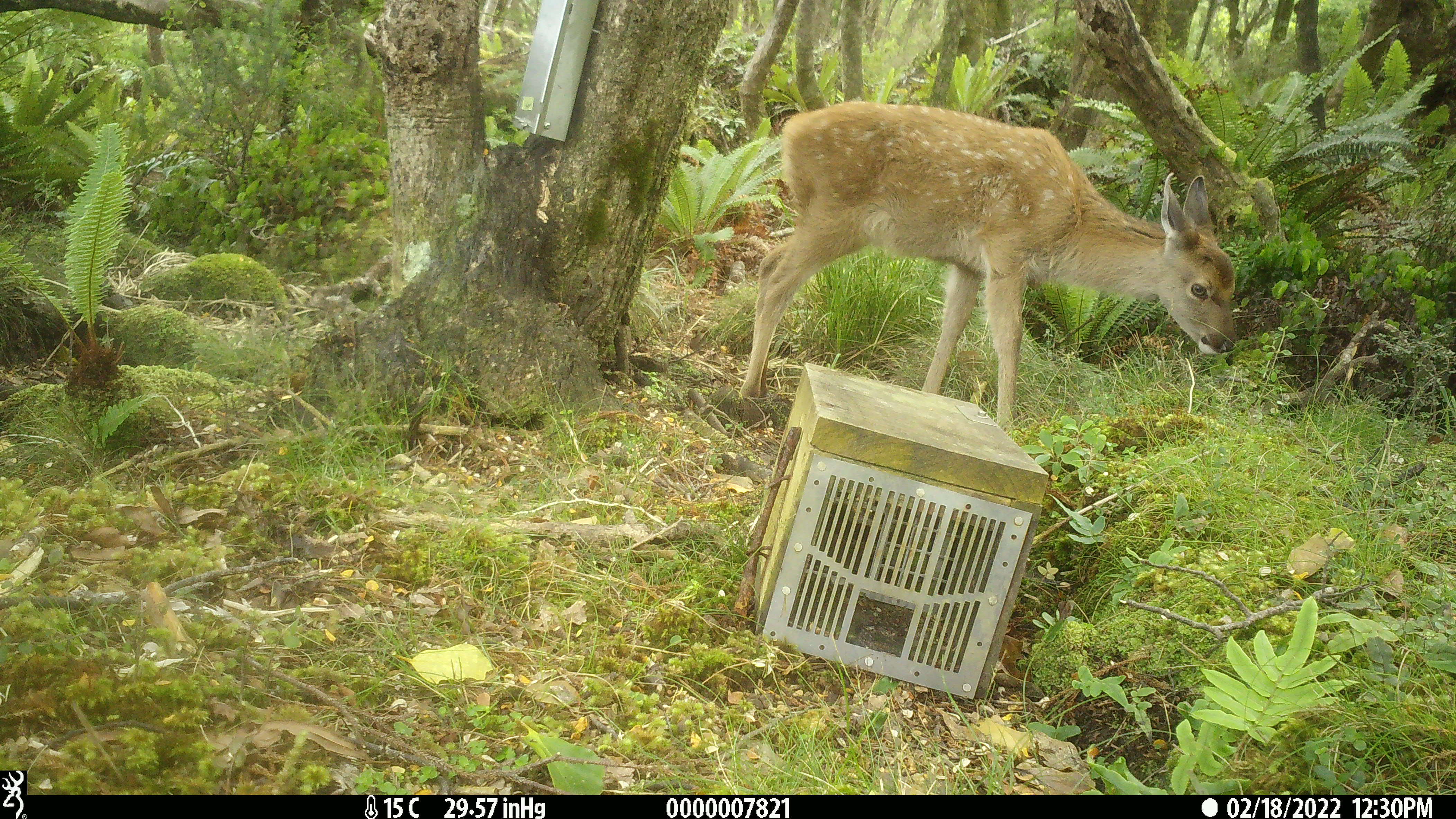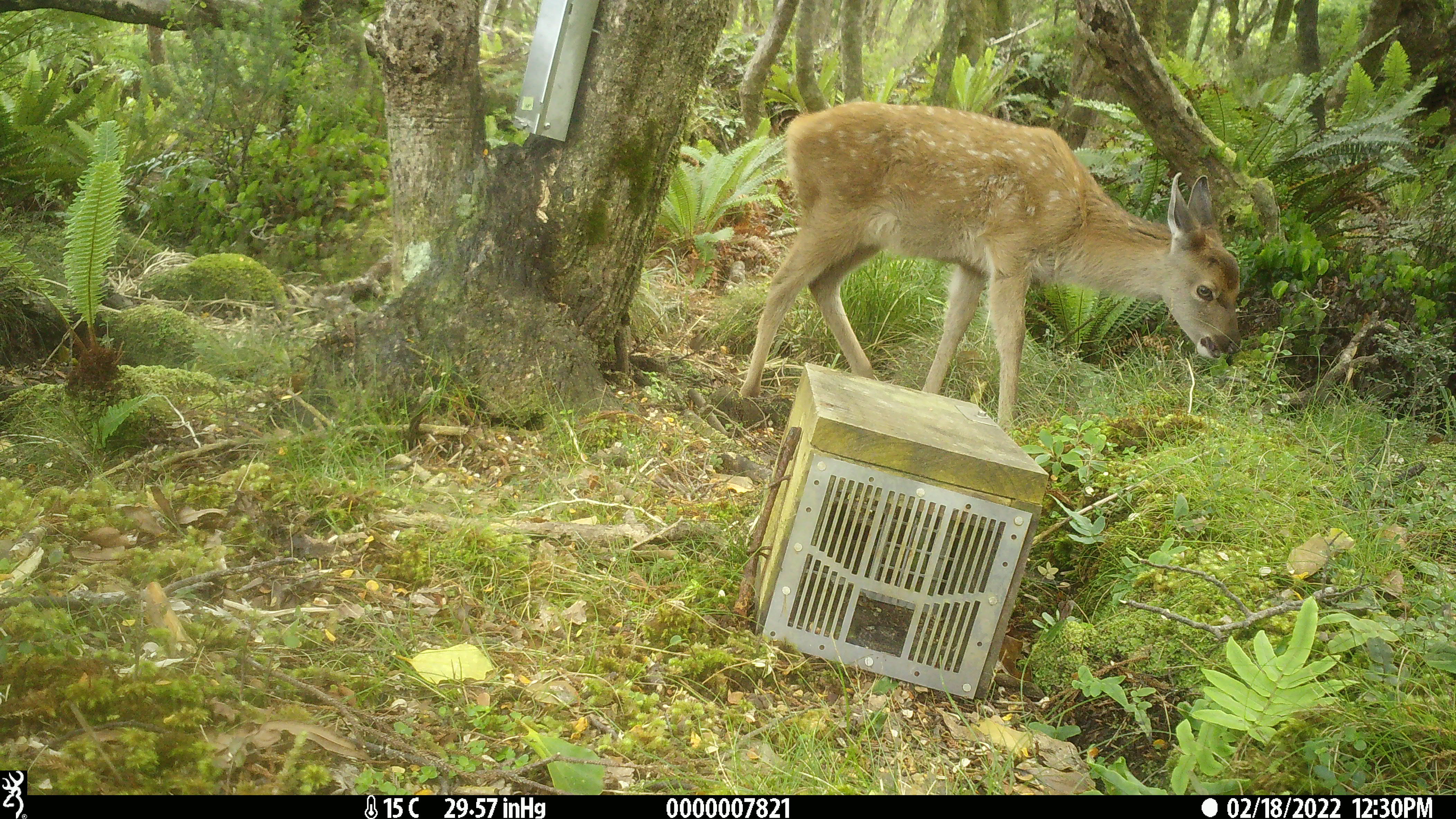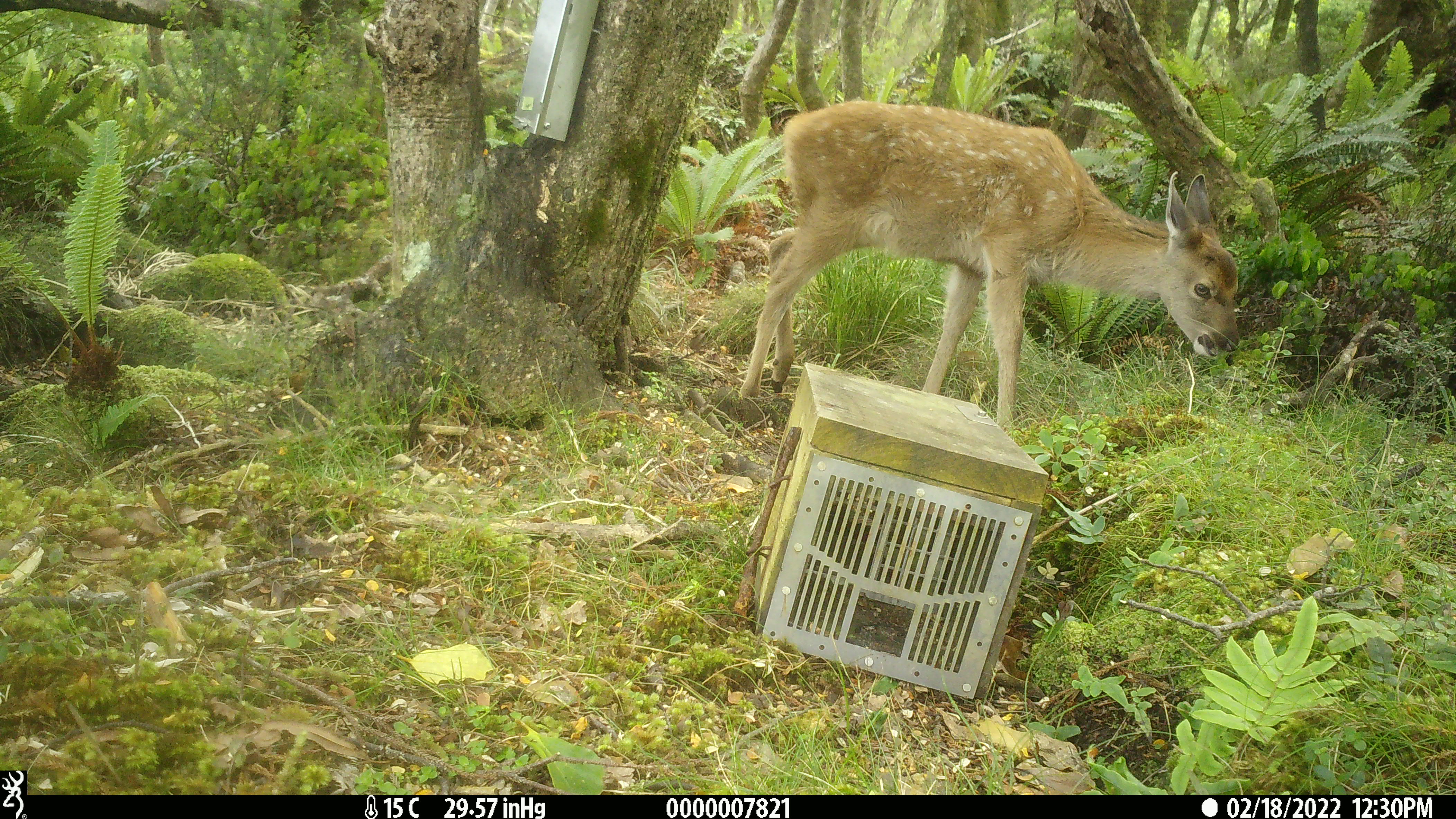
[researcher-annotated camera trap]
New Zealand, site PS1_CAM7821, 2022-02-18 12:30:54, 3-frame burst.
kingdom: Animalia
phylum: Chordata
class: Mammalia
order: Artiodactyla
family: Cervidae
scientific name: Cervidae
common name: deer